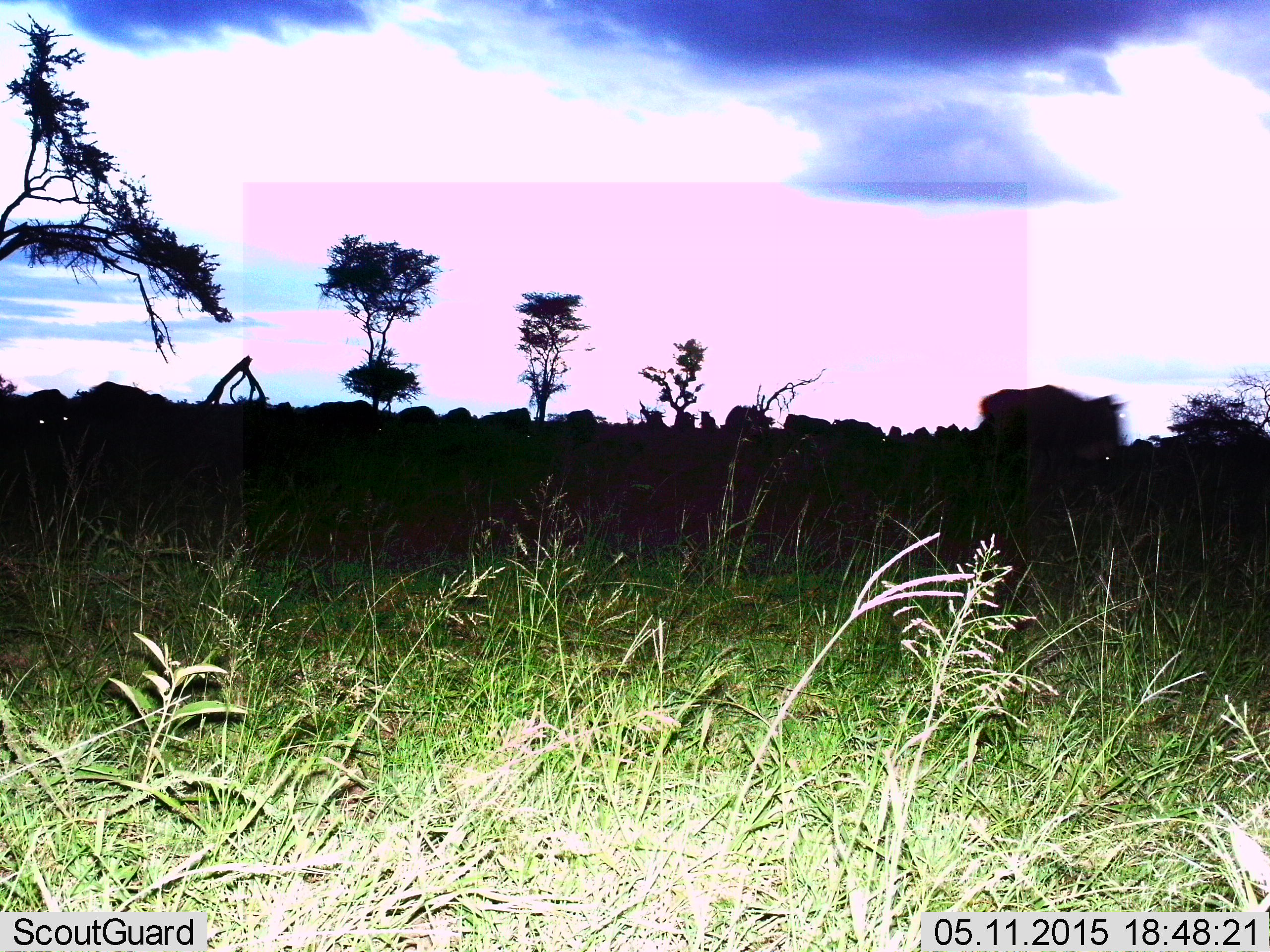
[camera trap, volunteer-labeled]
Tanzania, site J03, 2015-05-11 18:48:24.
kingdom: Animalia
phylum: Chordata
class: Mammalia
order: Artiodactyla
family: Bovidae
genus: Connochaetes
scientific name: Connochaetes taurinus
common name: blue wildebeest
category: wildebeest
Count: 11-50.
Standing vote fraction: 56%.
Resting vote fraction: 0%.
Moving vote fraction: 44%.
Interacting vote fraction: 0%.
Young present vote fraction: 0%.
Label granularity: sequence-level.